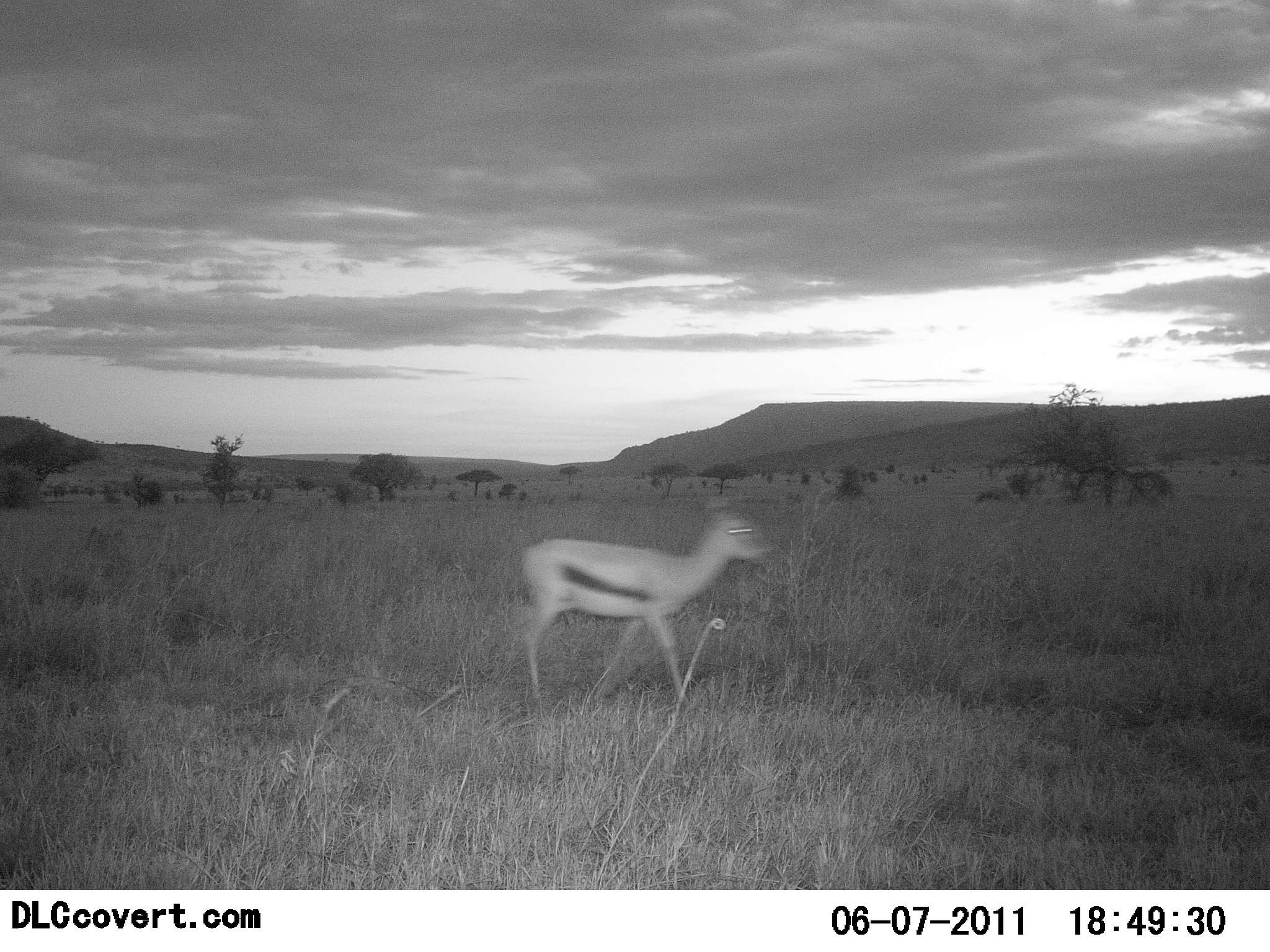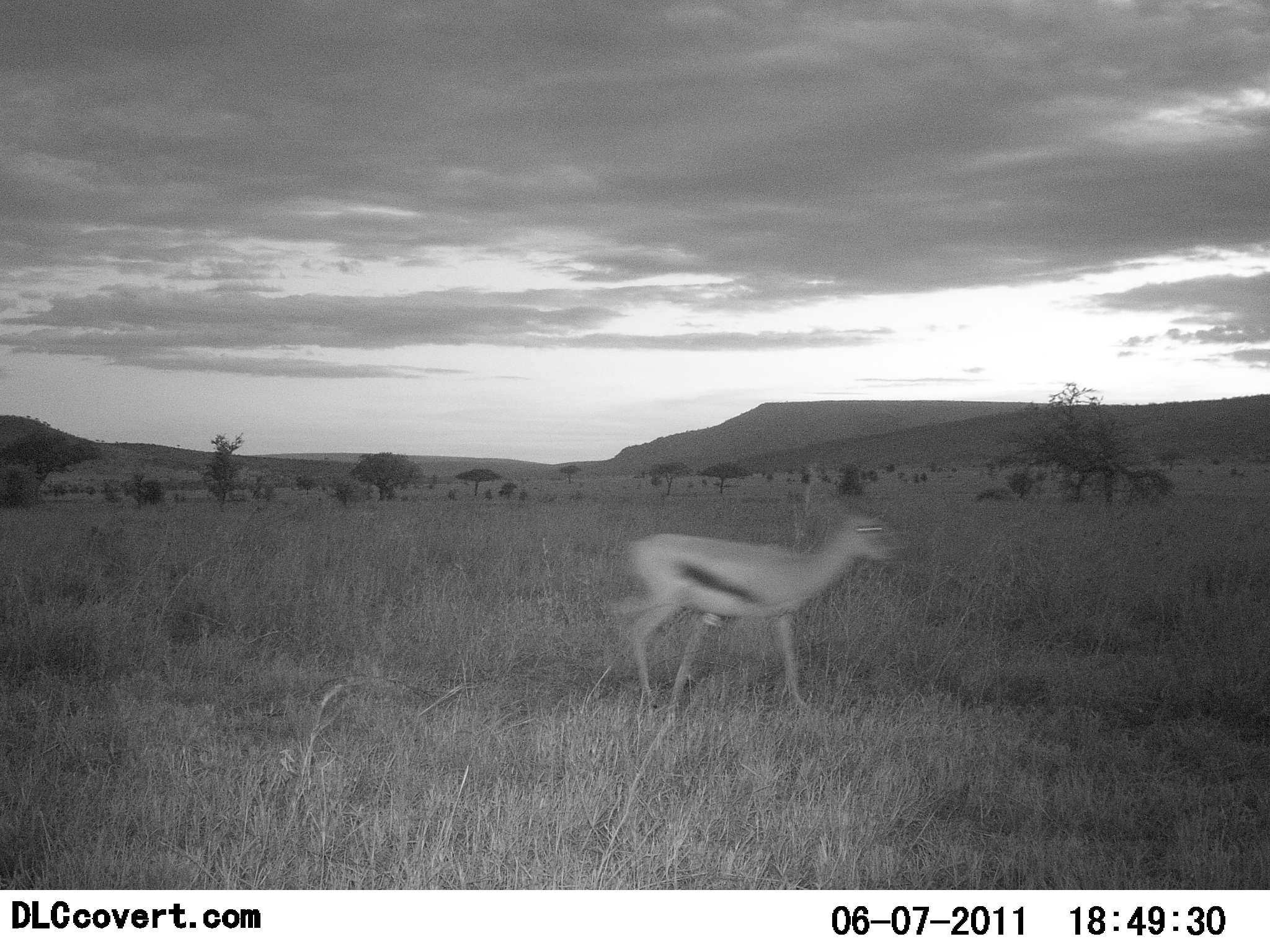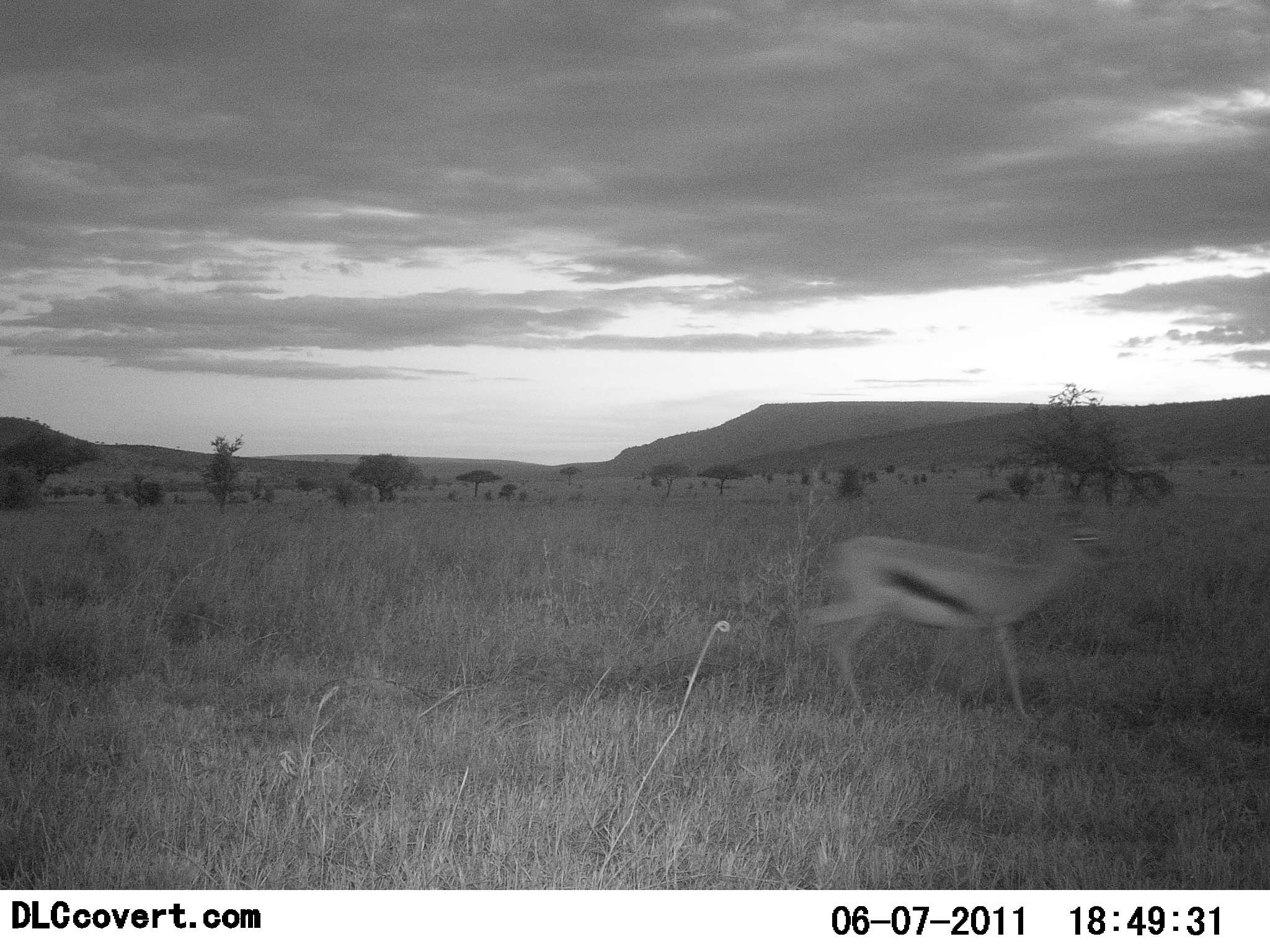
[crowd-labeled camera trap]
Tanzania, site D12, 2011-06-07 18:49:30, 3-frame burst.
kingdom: Animalia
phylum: Chordata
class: Mammalia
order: Artiodactyla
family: Bovidae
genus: Eudorcas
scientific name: Eudorcas thomsonii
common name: thomson's gazelle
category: gazellethomsons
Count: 1.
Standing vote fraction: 0%.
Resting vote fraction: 0%.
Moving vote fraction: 100%.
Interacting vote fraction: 0%.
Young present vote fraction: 0%.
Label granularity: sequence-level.